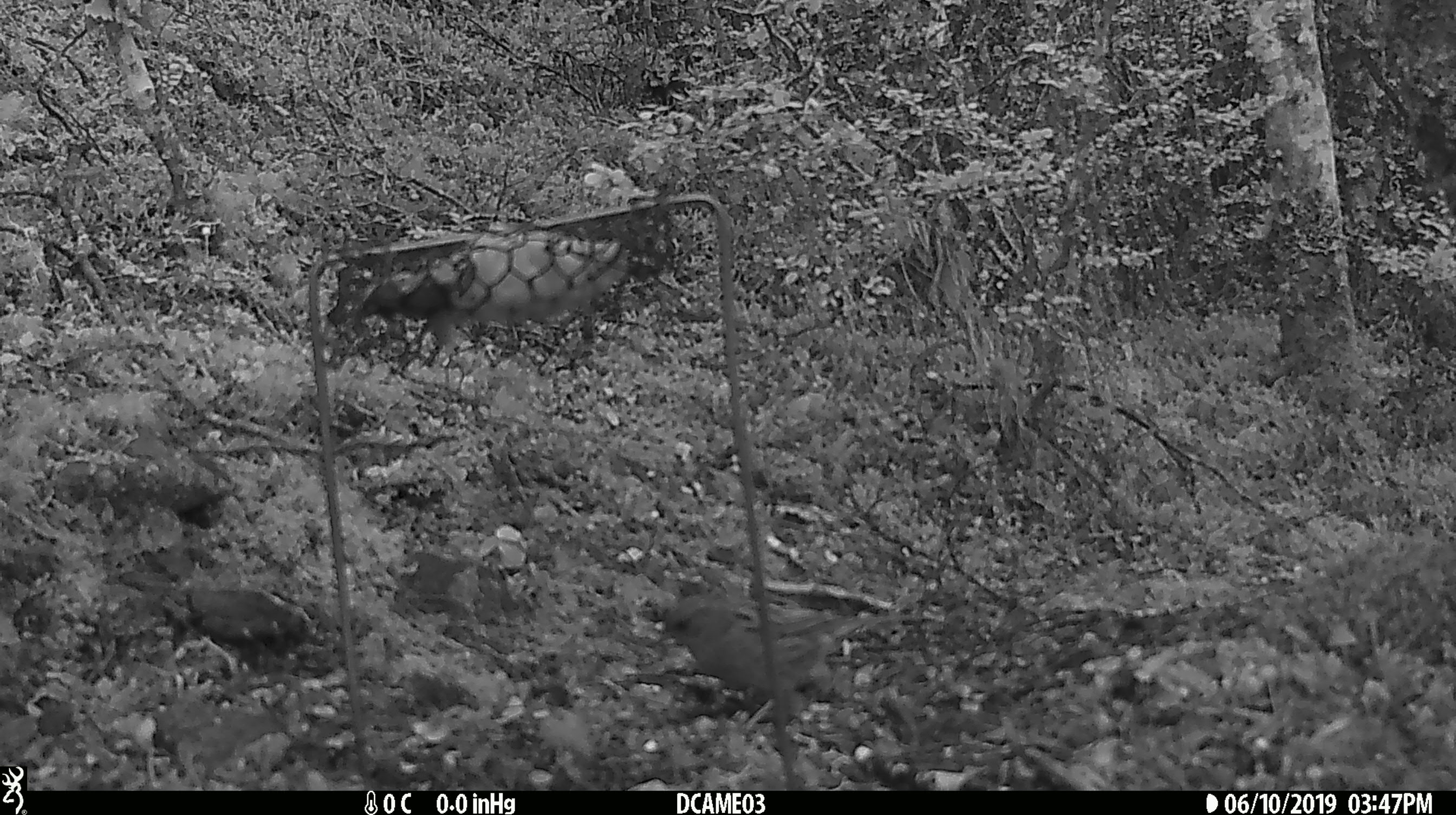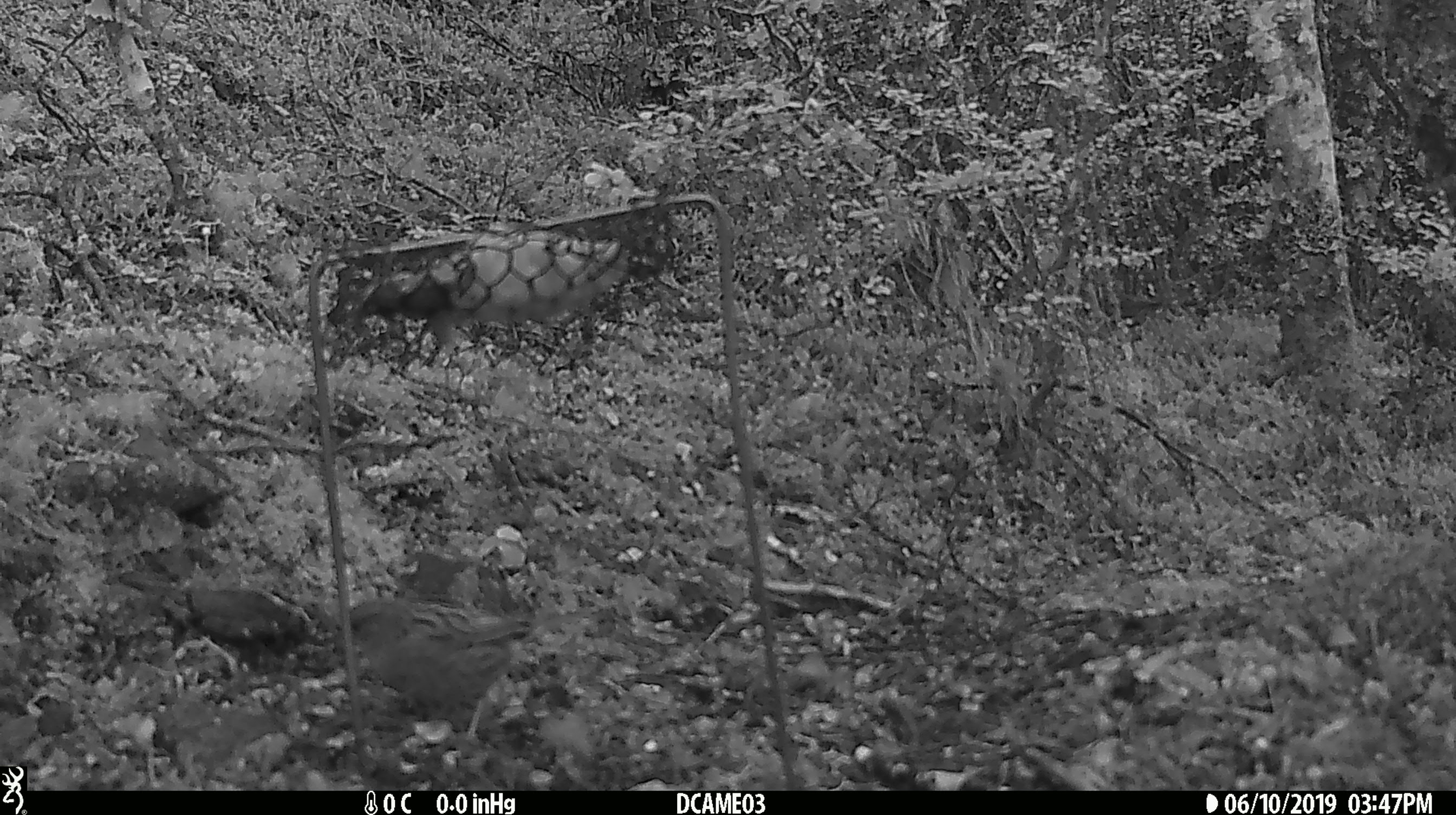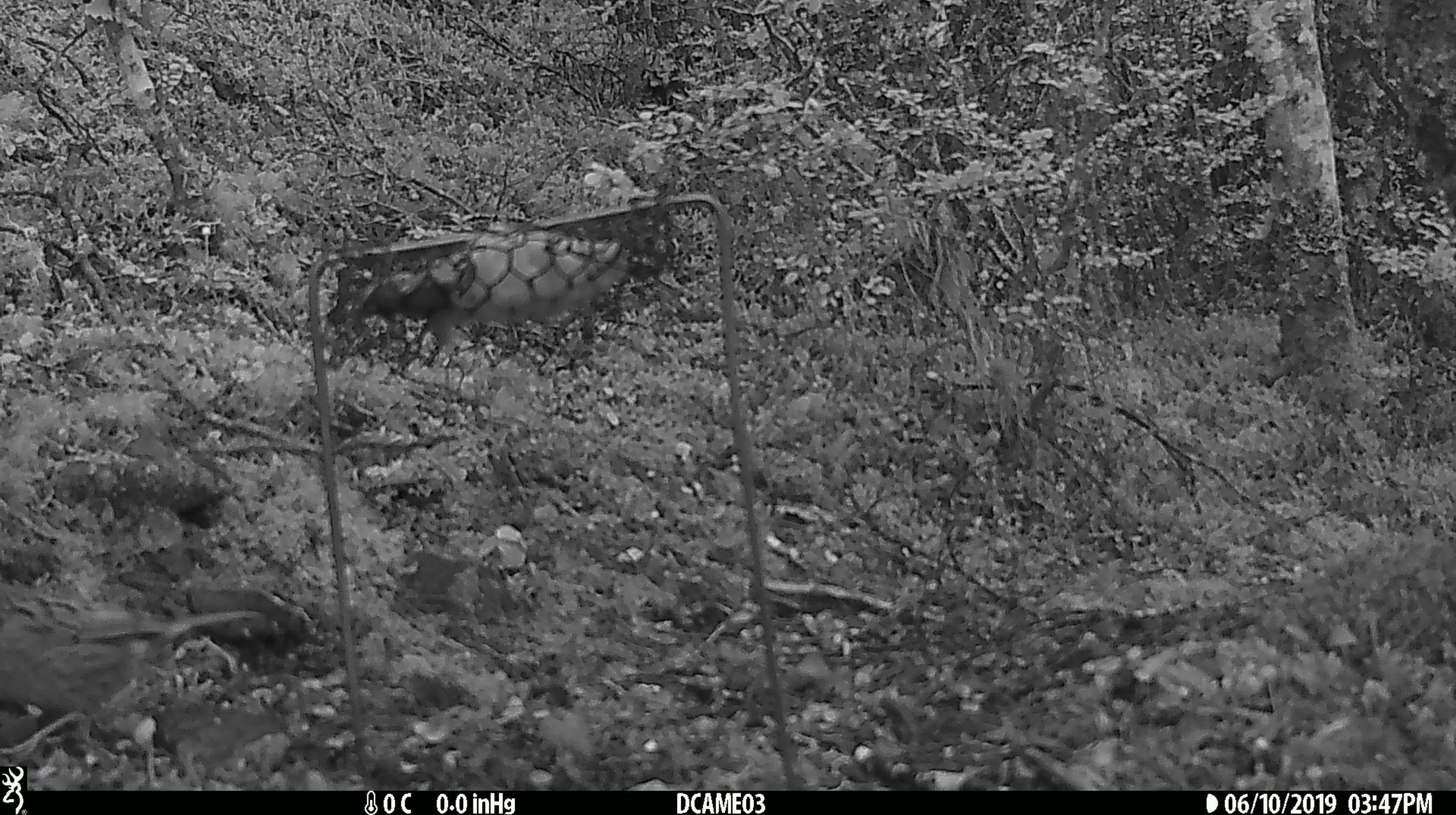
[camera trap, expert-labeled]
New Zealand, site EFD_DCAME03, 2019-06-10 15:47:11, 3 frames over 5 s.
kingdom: Animalia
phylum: Chordata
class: Aves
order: Passeriformes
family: Prunellidae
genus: Prunella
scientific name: Prunella modularis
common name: dunnock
Dunnock (Prunella modularis).